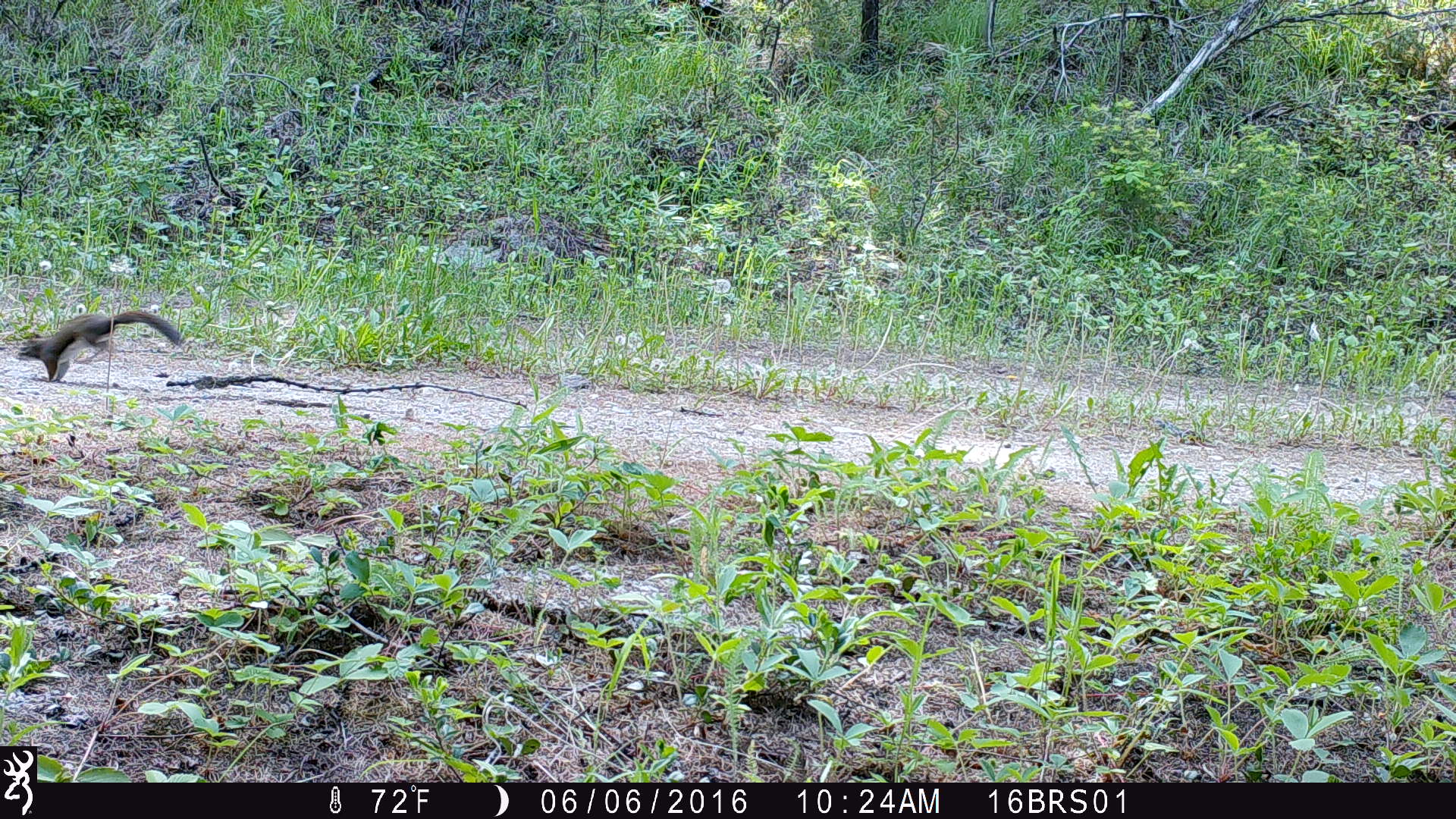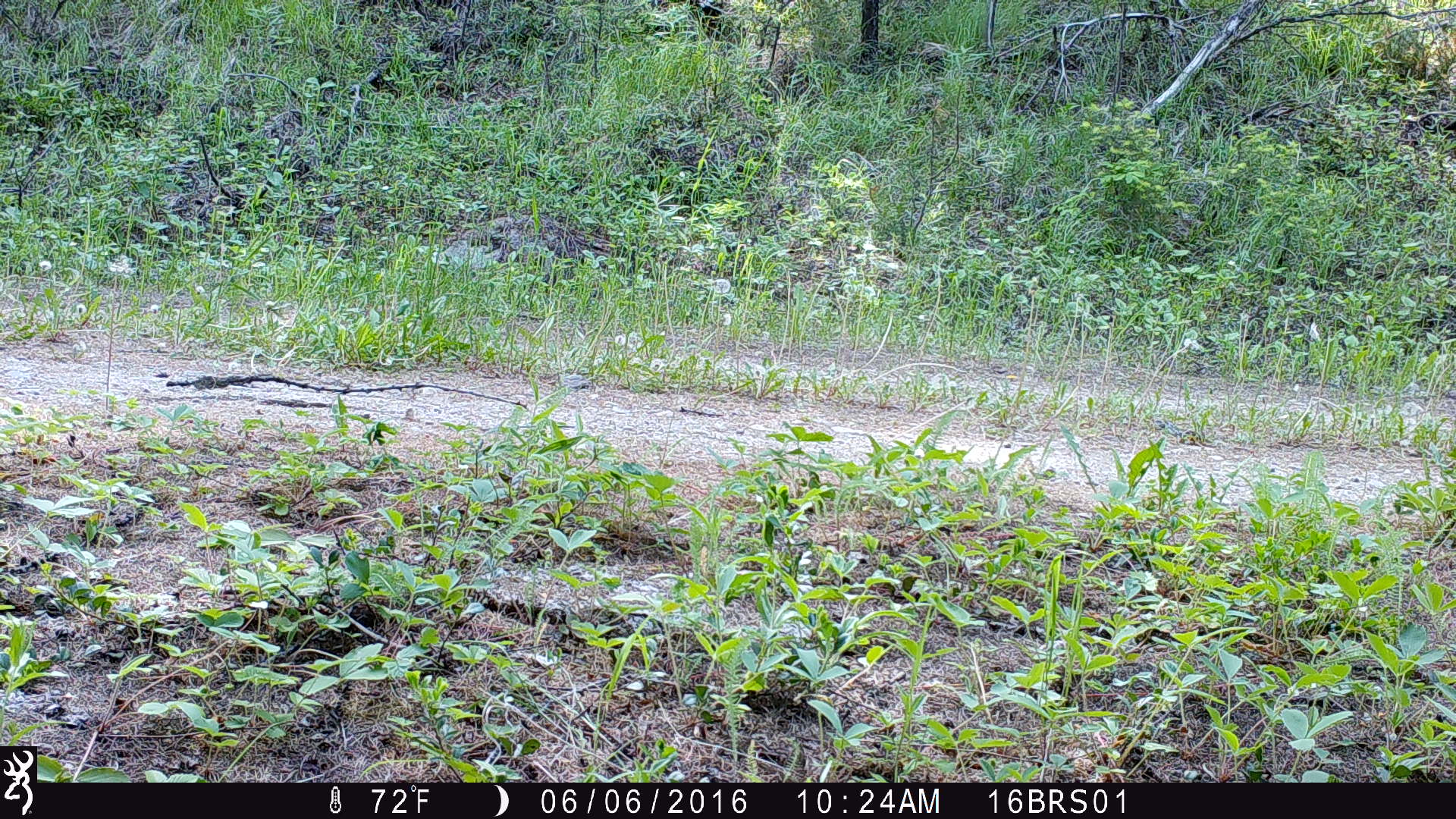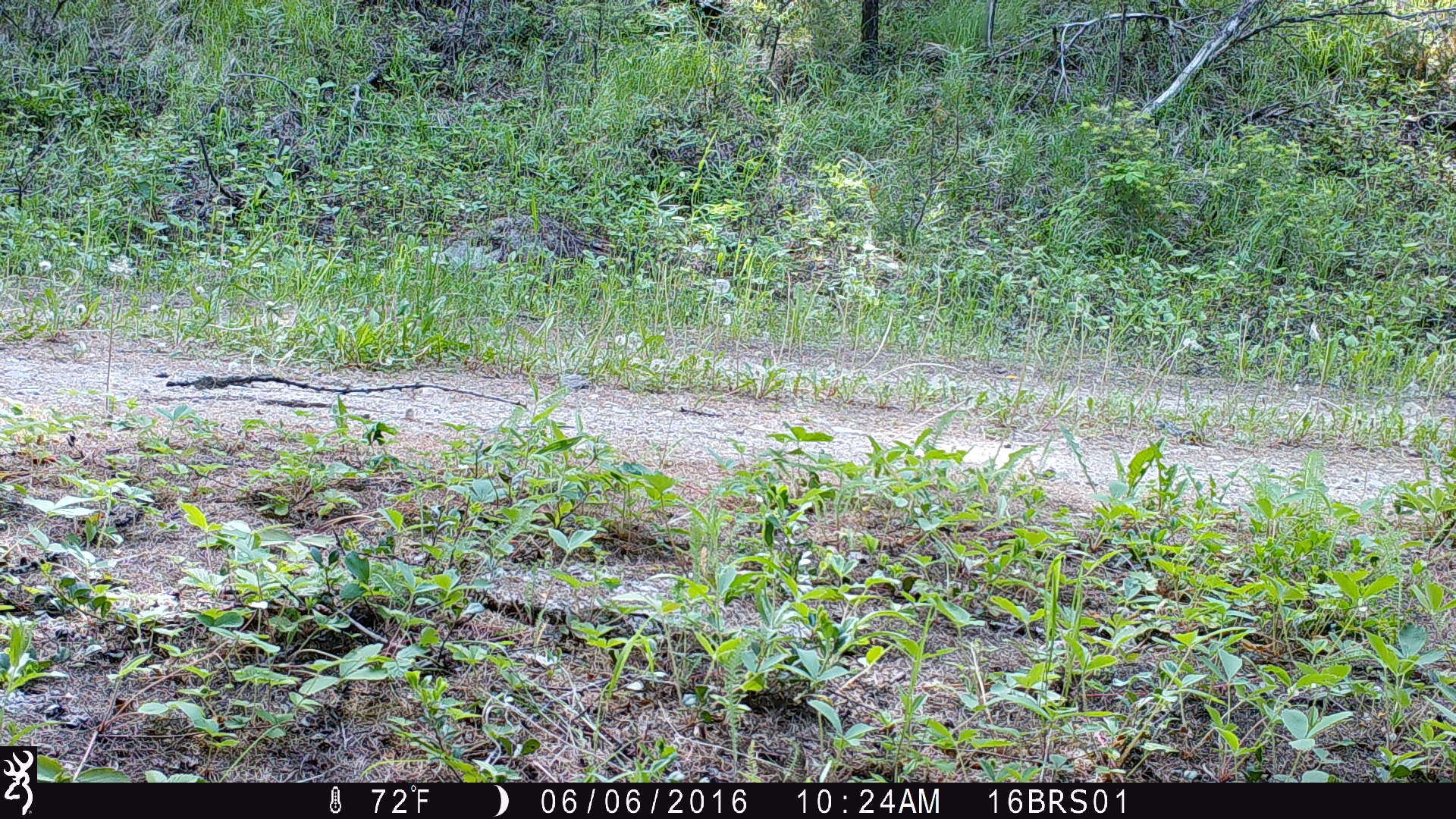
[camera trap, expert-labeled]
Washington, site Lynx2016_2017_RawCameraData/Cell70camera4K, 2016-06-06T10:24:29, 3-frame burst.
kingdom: Animalia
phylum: Chordata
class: Mammalia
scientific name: Mammalia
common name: small mammal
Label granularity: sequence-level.